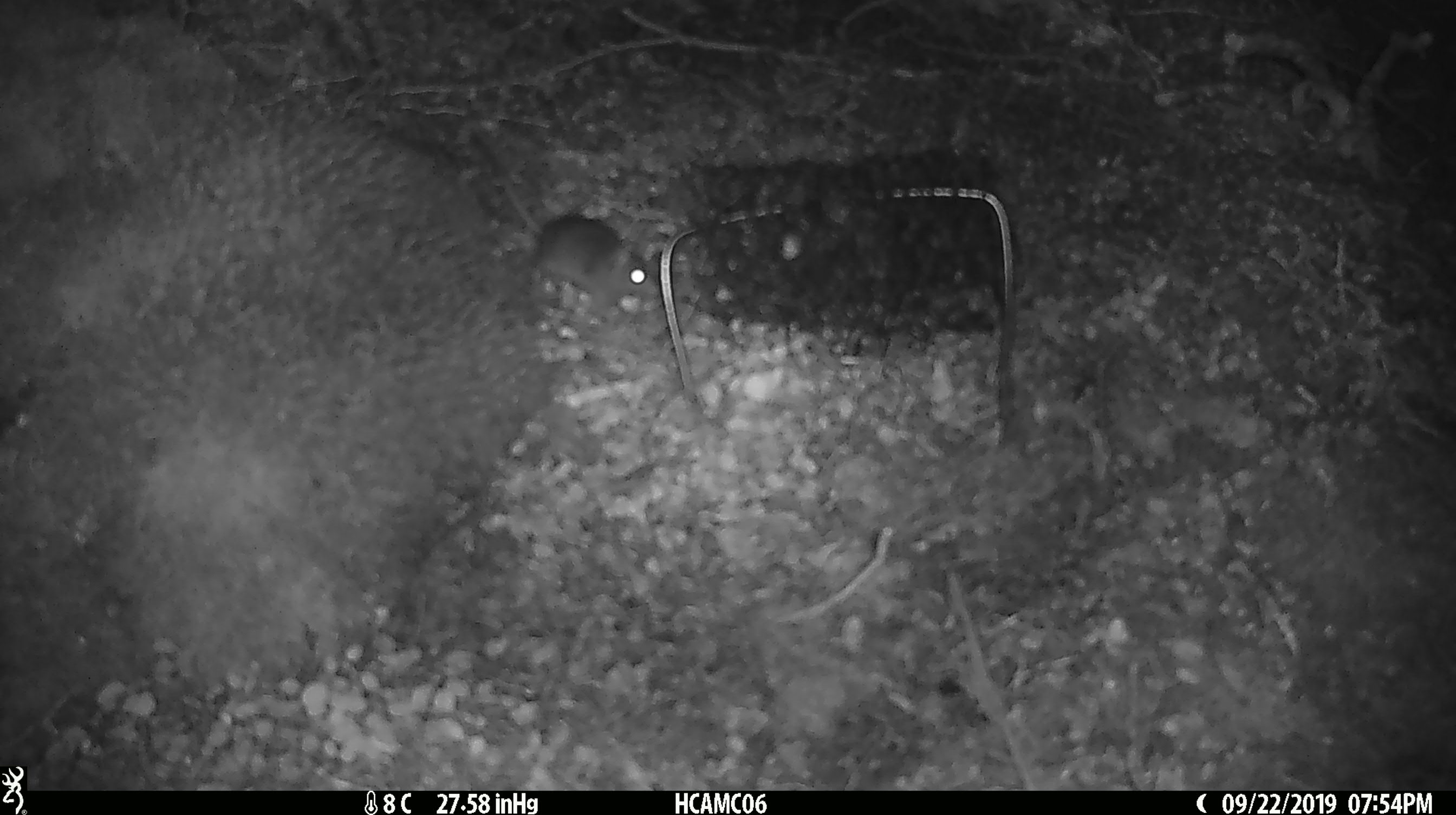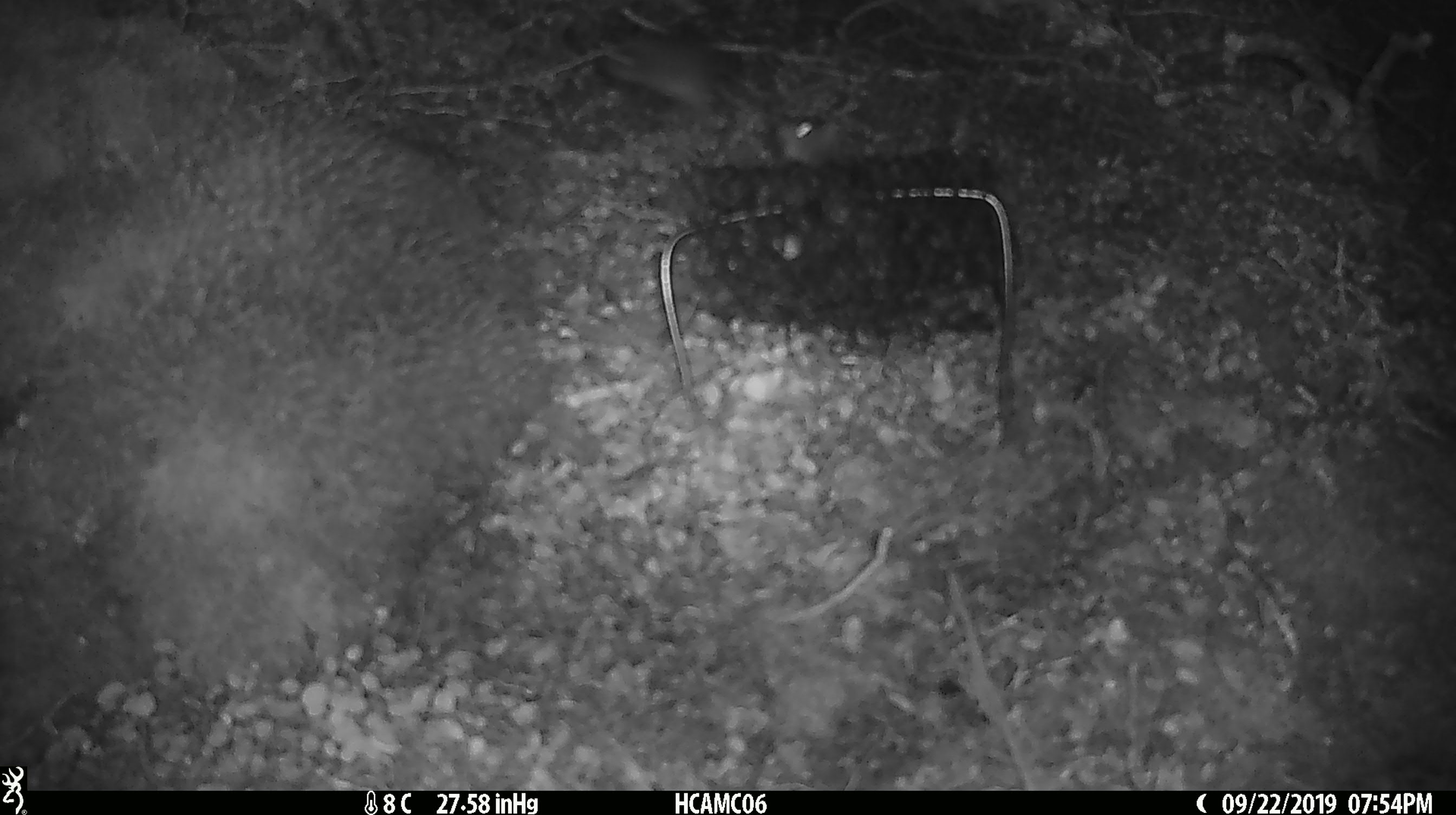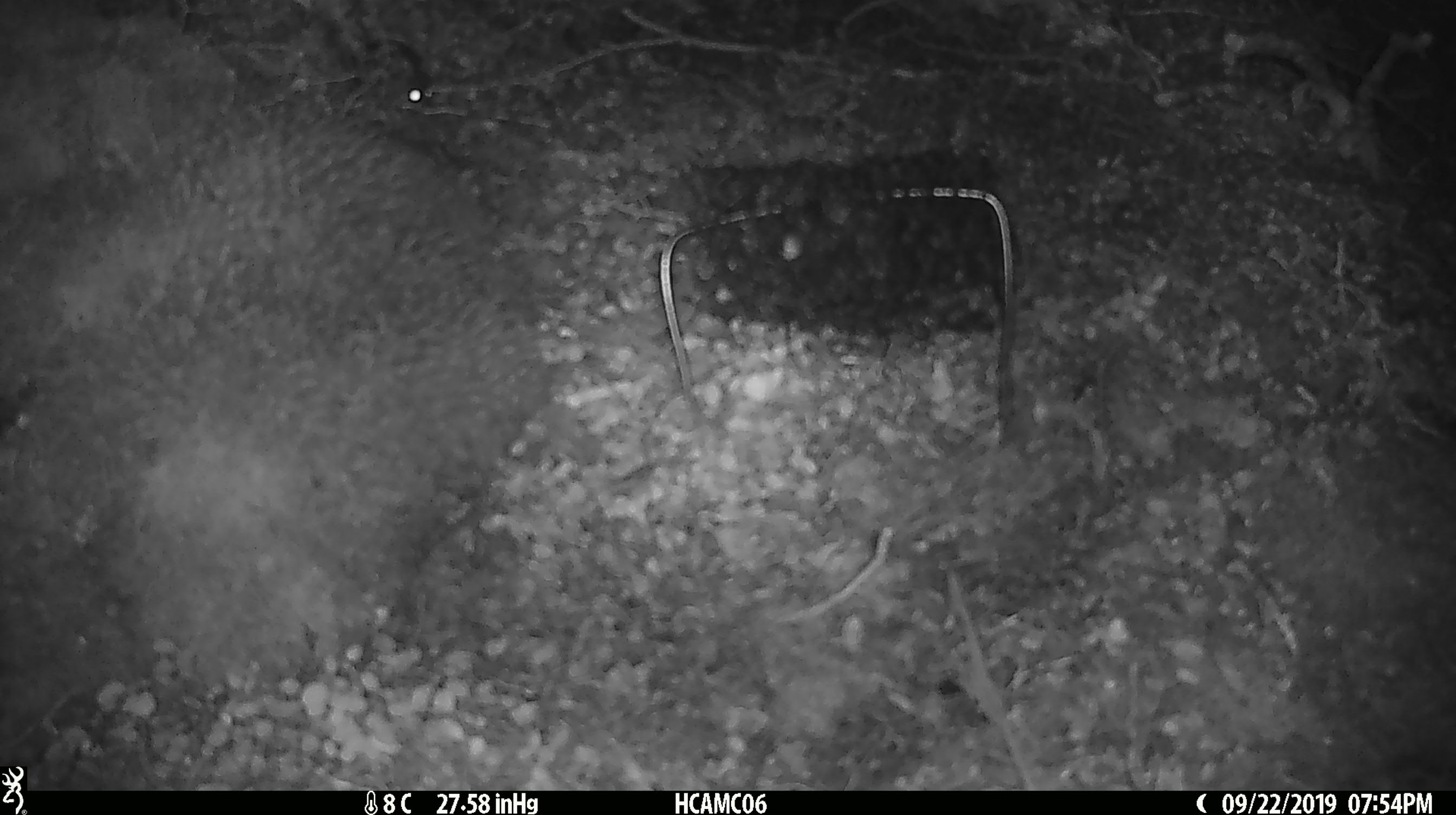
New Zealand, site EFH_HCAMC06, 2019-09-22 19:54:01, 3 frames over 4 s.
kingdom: Animalia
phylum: Chordata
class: Mammalia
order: Rodentia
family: Muridae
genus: Mus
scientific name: Mus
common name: mouse